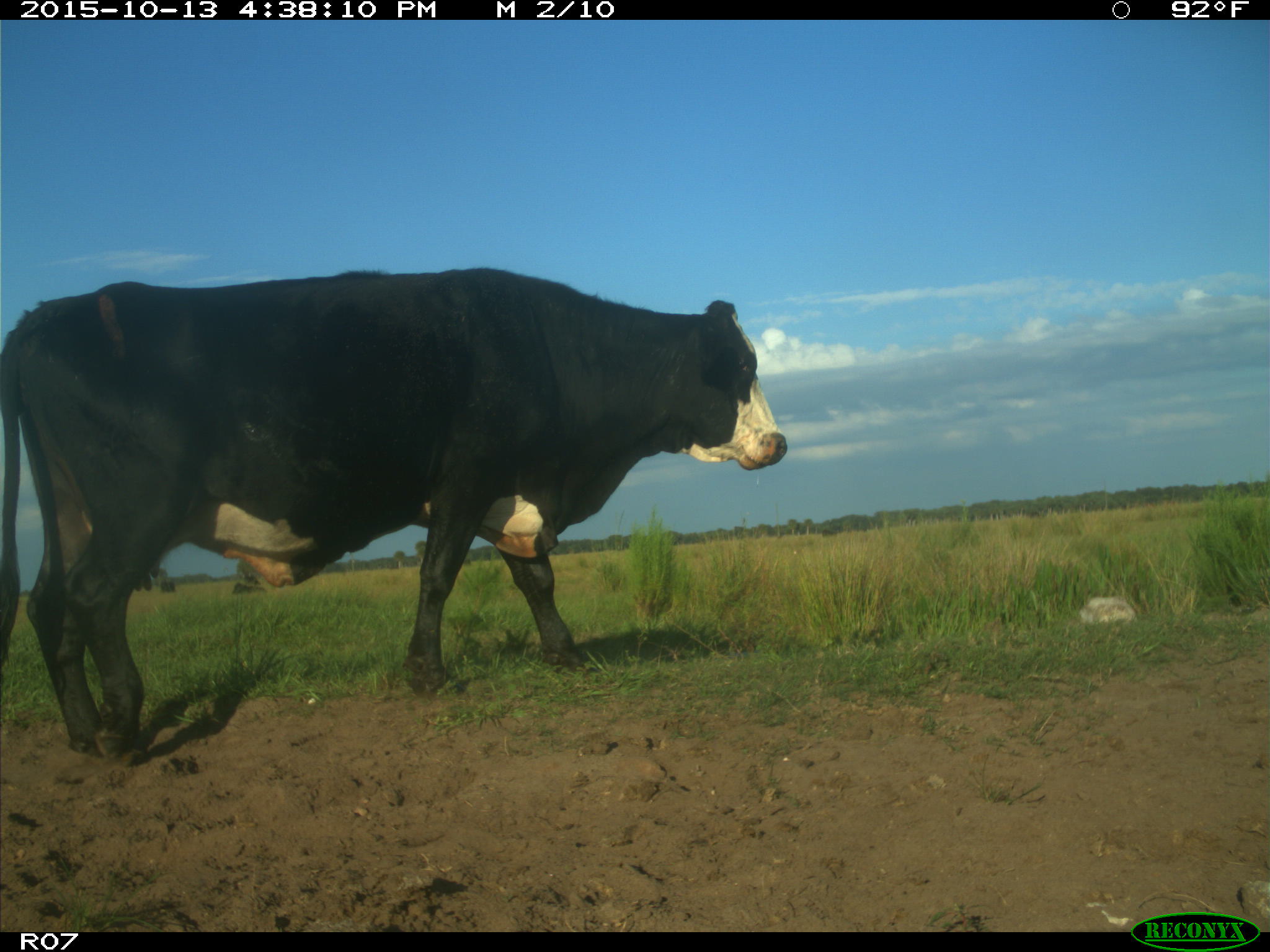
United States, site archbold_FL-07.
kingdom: Animalia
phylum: Chordata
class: Mammalia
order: Artiodactyla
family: Bovidae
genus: Bos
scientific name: Bos taurus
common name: domestic cow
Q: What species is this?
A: Bos taurus (domestic cow).